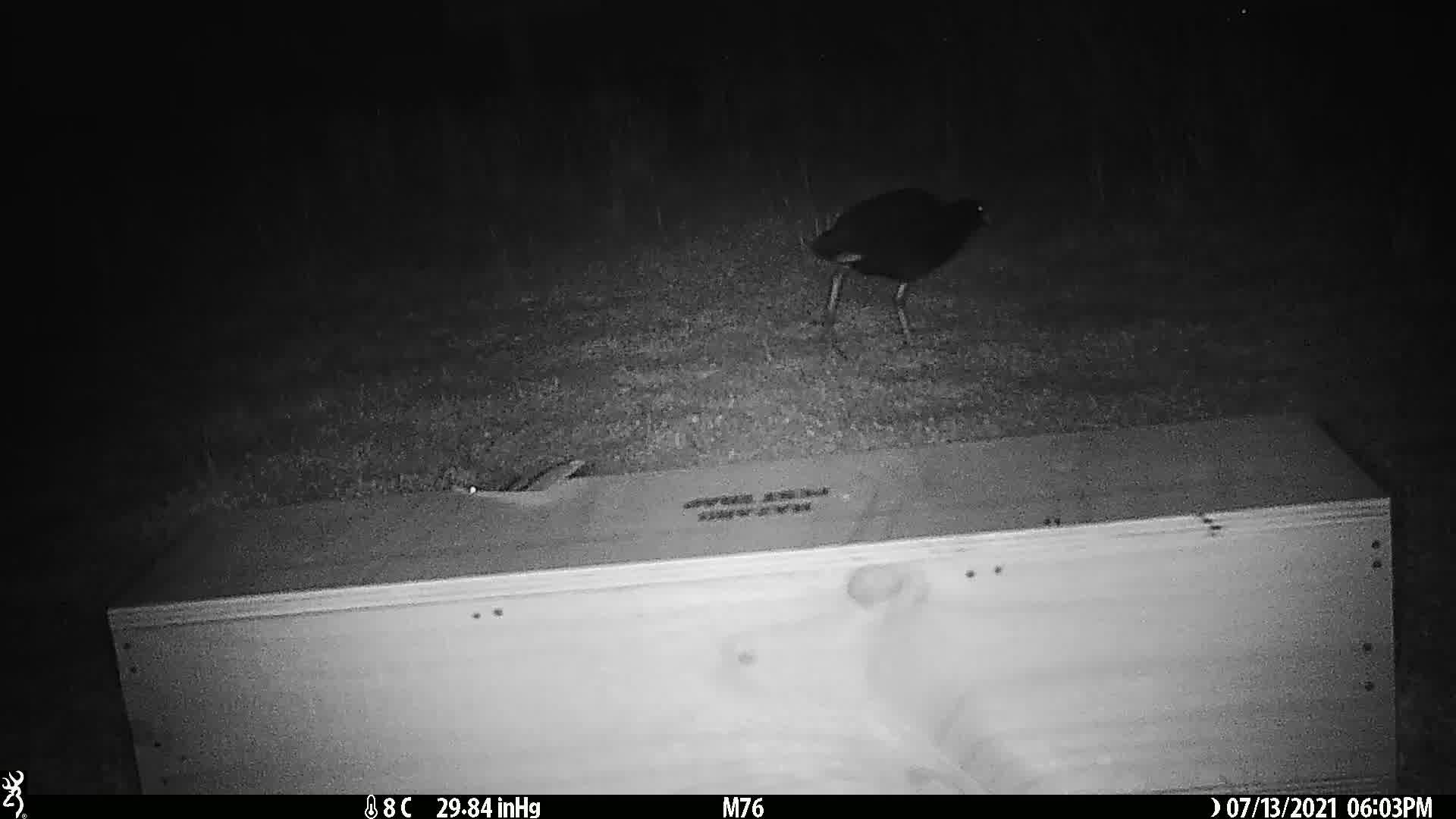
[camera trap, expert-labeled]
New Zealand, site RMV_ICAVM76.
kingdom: Animalia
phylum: Chordata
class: Aves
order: Gruiformes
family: Rallidae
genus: Porphyrio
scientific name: Porphyrio melanotus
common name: australasian swamphen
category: pukeko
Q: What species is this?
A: Pukeko (australasian swamphen) (Porphyrio melanotus).